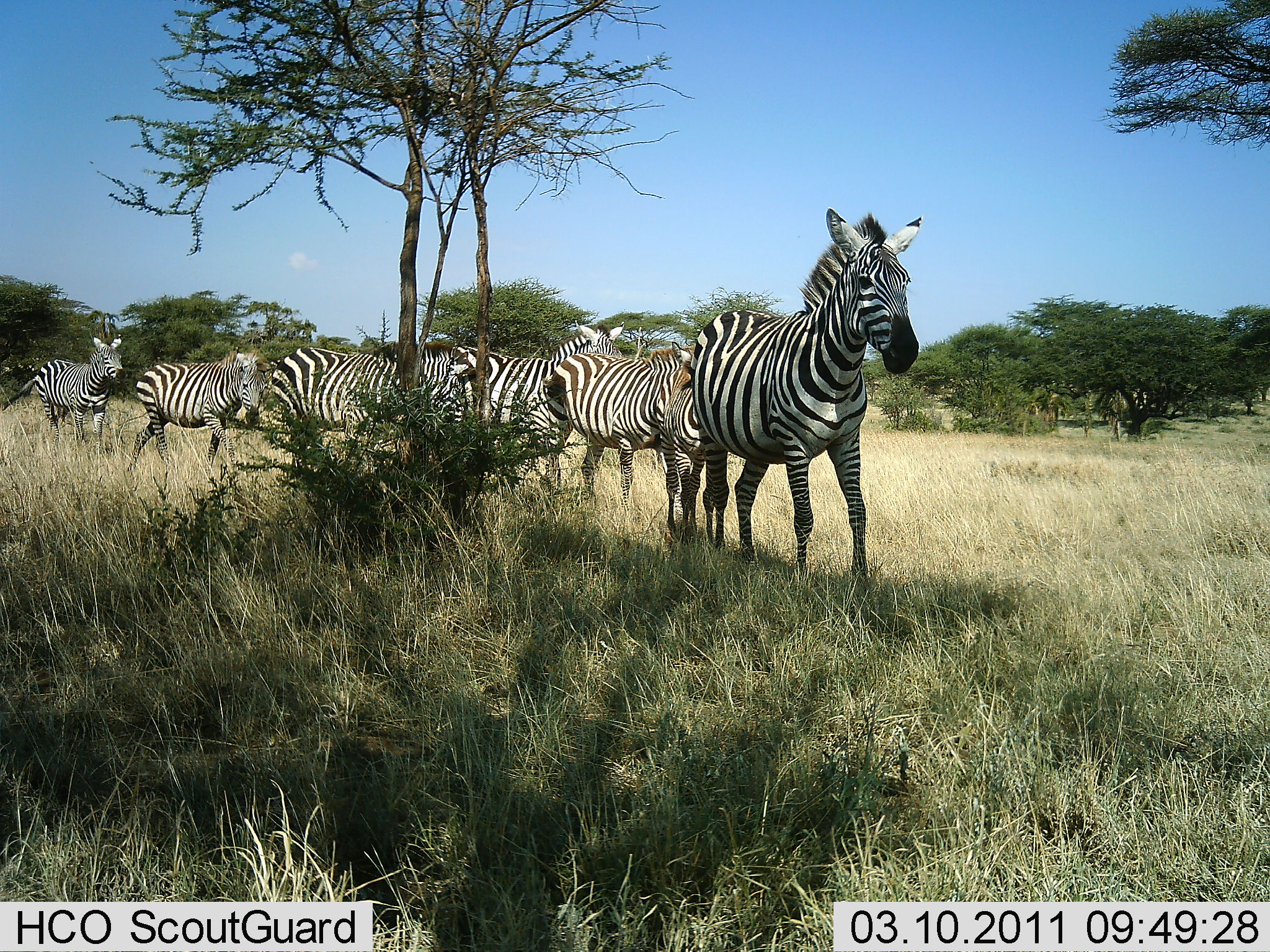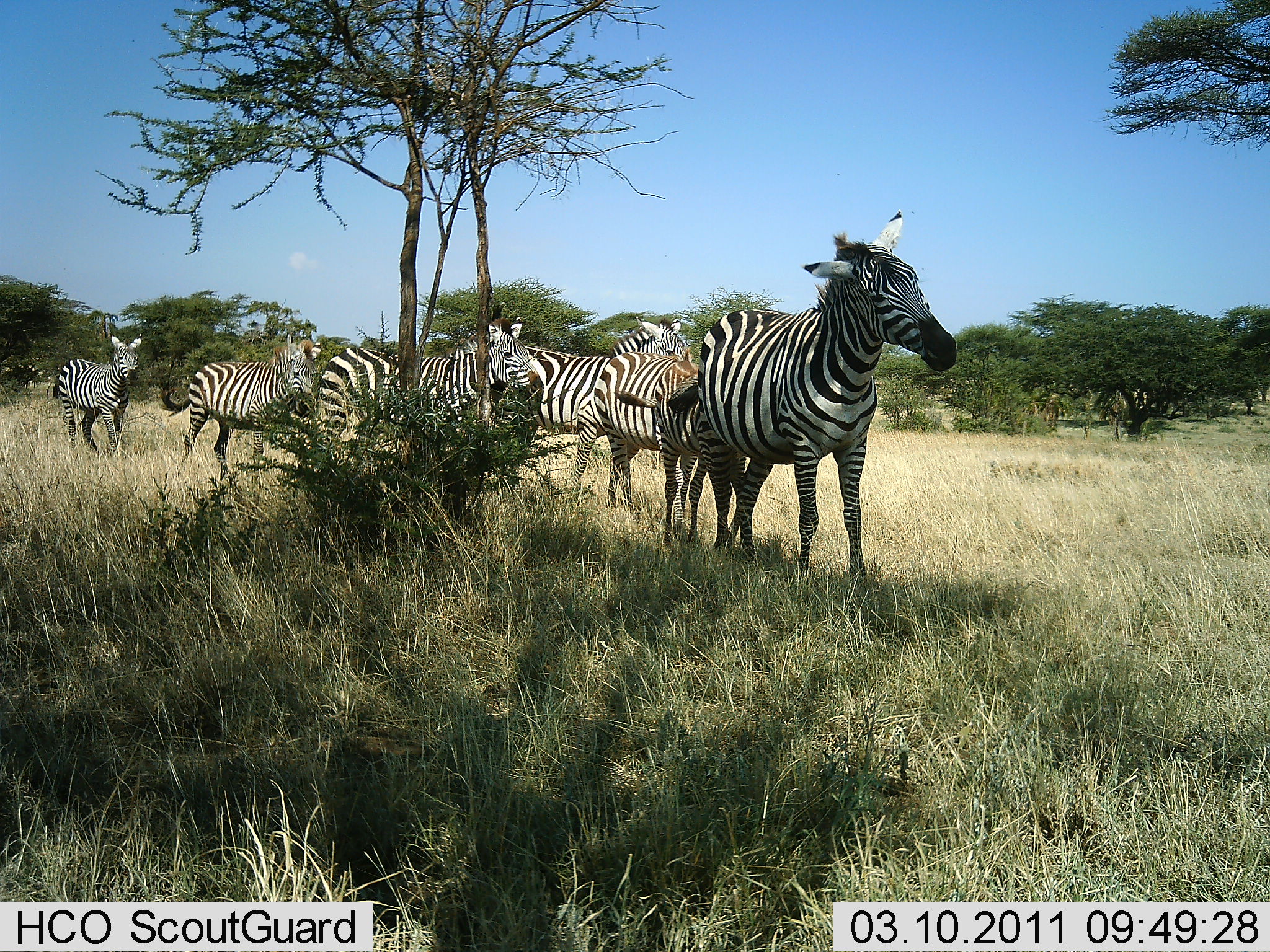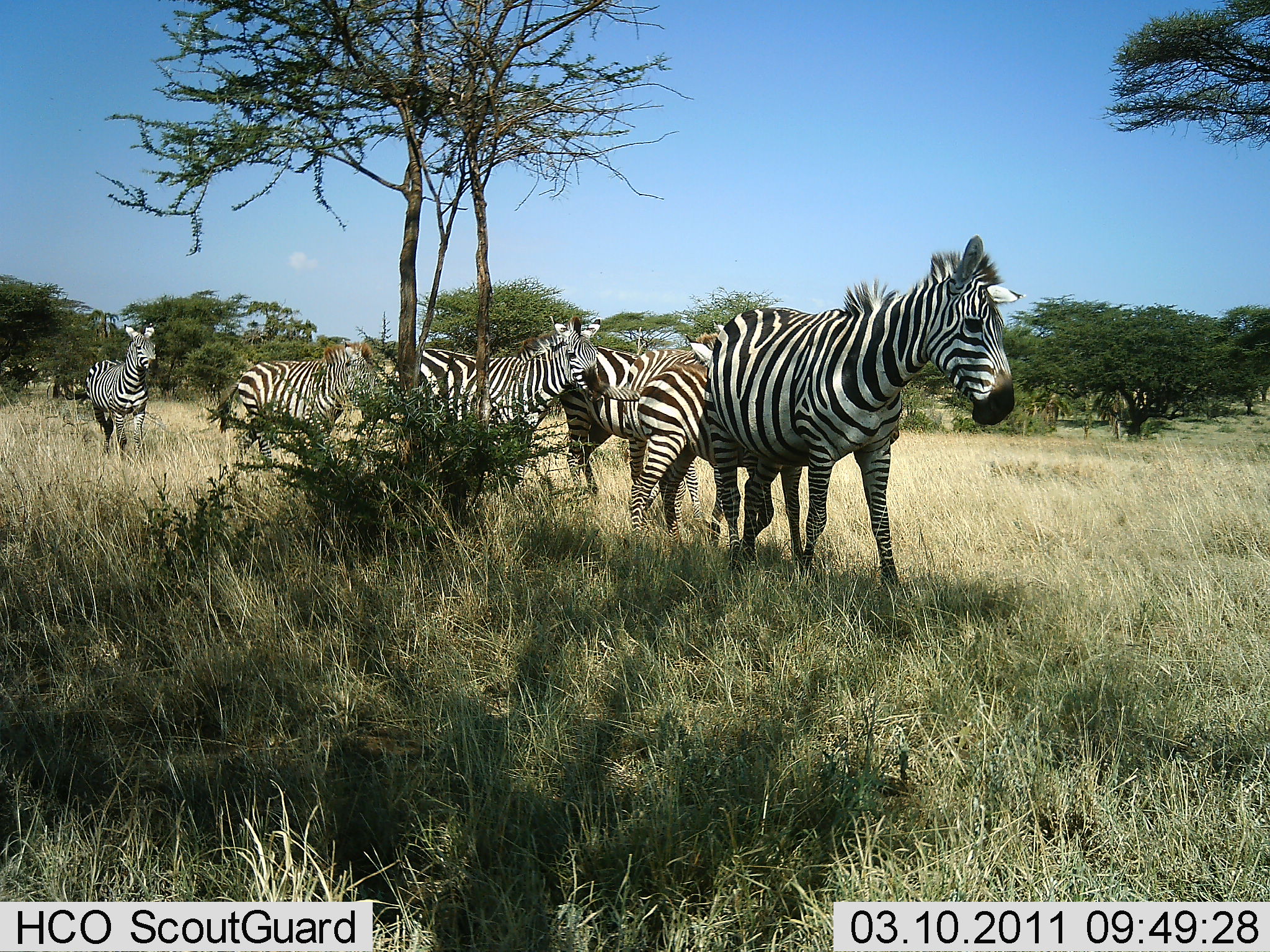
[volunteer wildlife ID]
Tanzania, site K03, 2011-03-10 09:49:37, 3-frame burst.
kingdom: Animalia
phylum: Chordata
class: Mammalia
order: Perissodactyla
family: Equidae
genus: Equus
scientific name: Equus quagga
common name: plains zebra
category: zebra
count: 6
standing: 10%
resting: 0%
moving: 90%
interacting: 0%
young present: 10%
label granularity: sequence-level